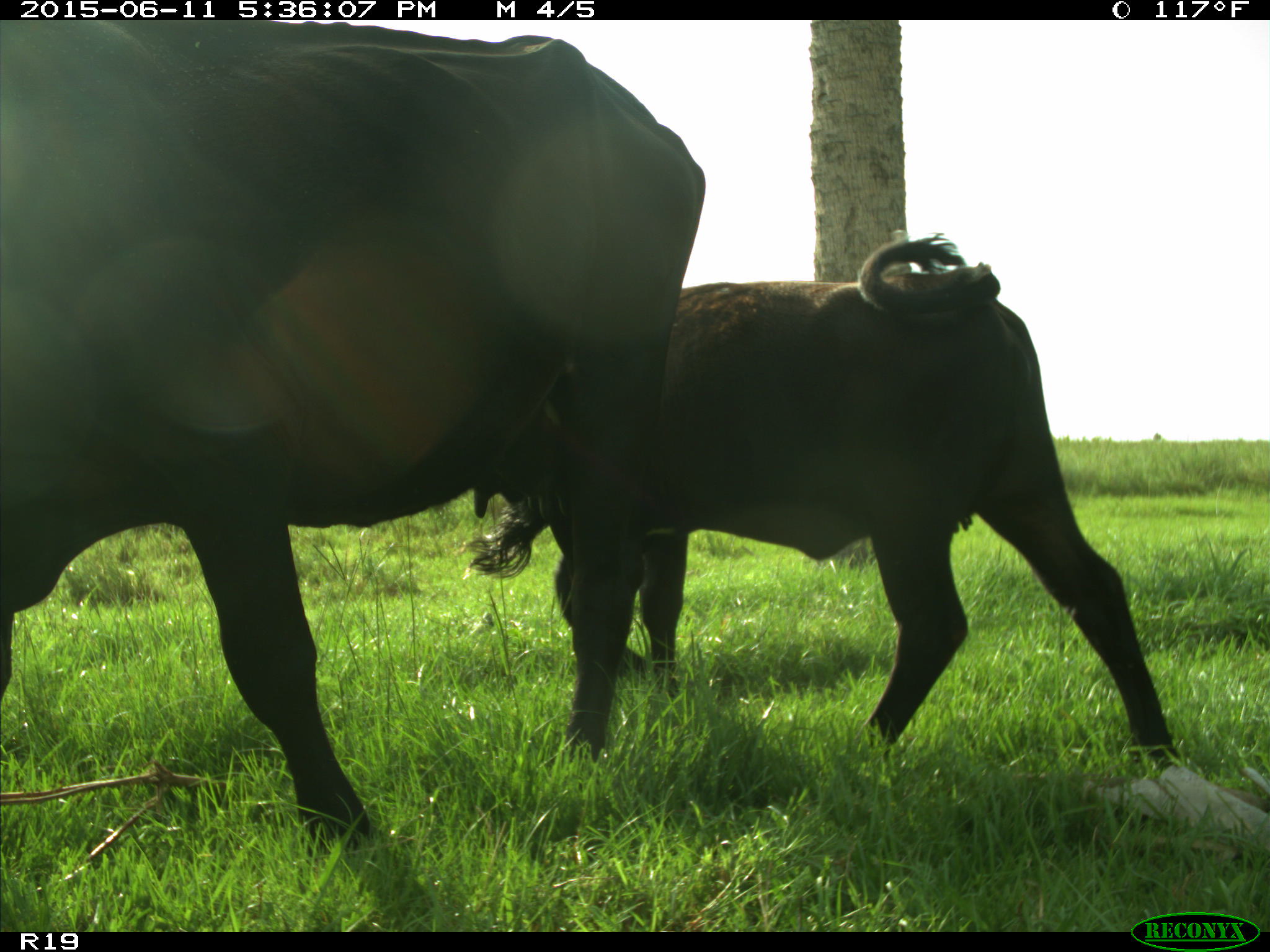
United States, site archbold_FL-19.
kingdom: Animalia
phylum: Chordata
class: Mammalia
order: Artiodactyla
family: Bovidae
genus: Bos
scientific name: Bos taurus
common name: domestic cow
Bos taurus (domestic cow).